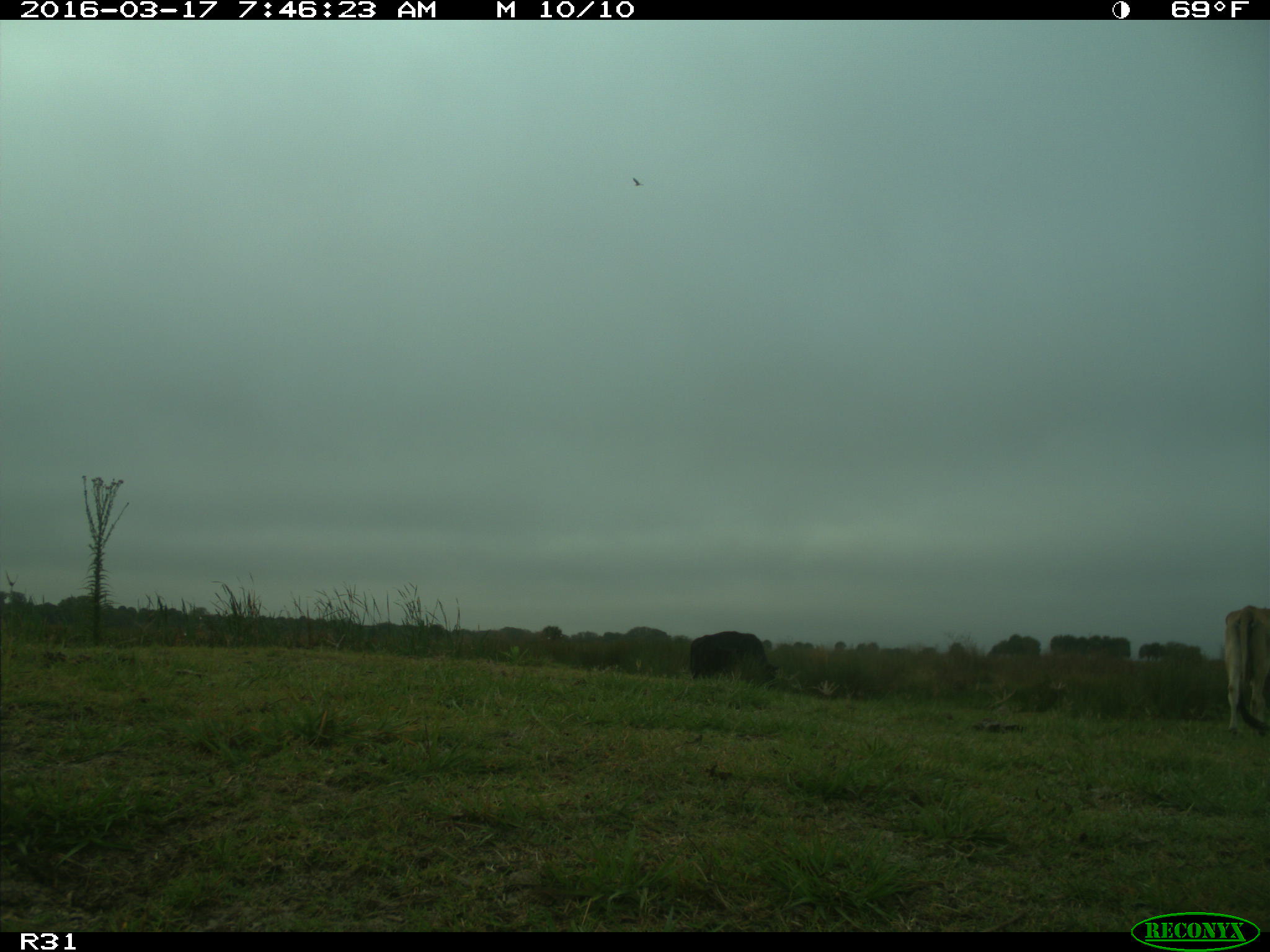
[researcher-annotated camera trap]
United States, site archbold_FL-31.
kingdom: Animalia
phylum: Chordata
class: Mammalia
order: Artiodactyla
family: Bovidae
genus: Bos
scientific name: Bos taurus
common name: domestic cow